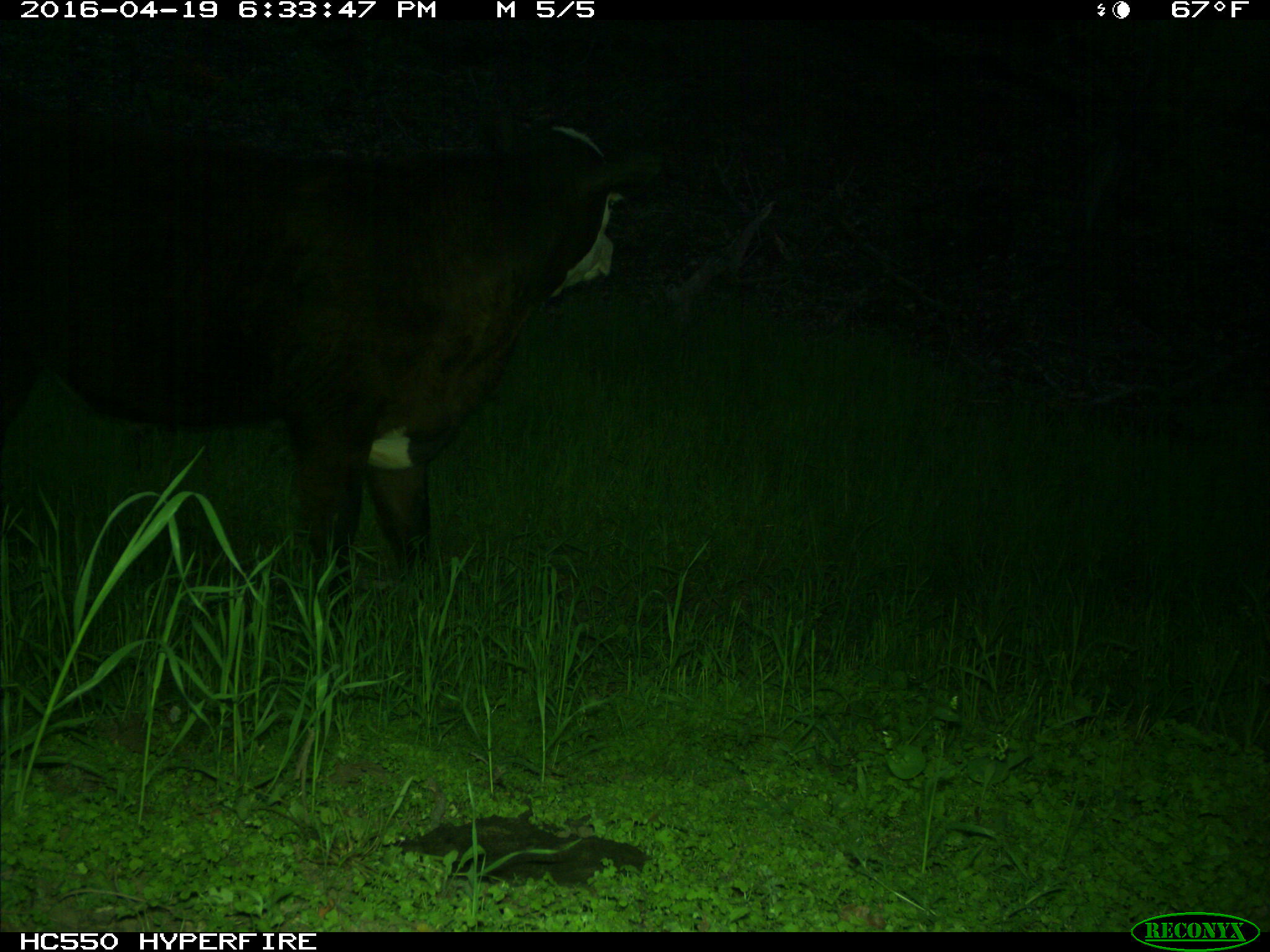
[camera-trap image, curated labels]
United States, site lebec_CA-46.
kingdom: Animalia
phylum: Chordata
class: Mammalia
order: Artiodactyla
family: Bovidae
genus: Bos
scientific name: Bos taurus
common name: domestic cow